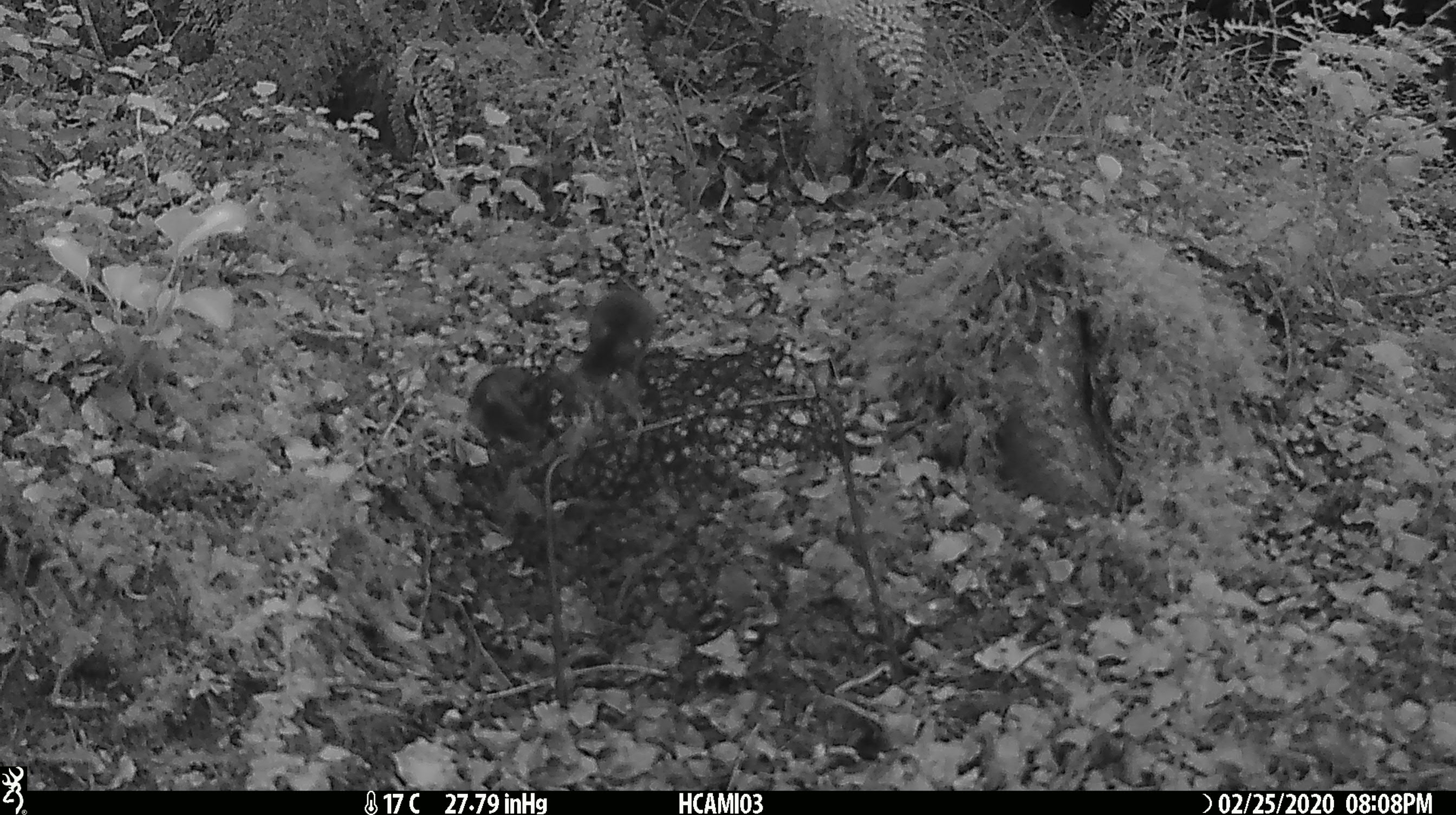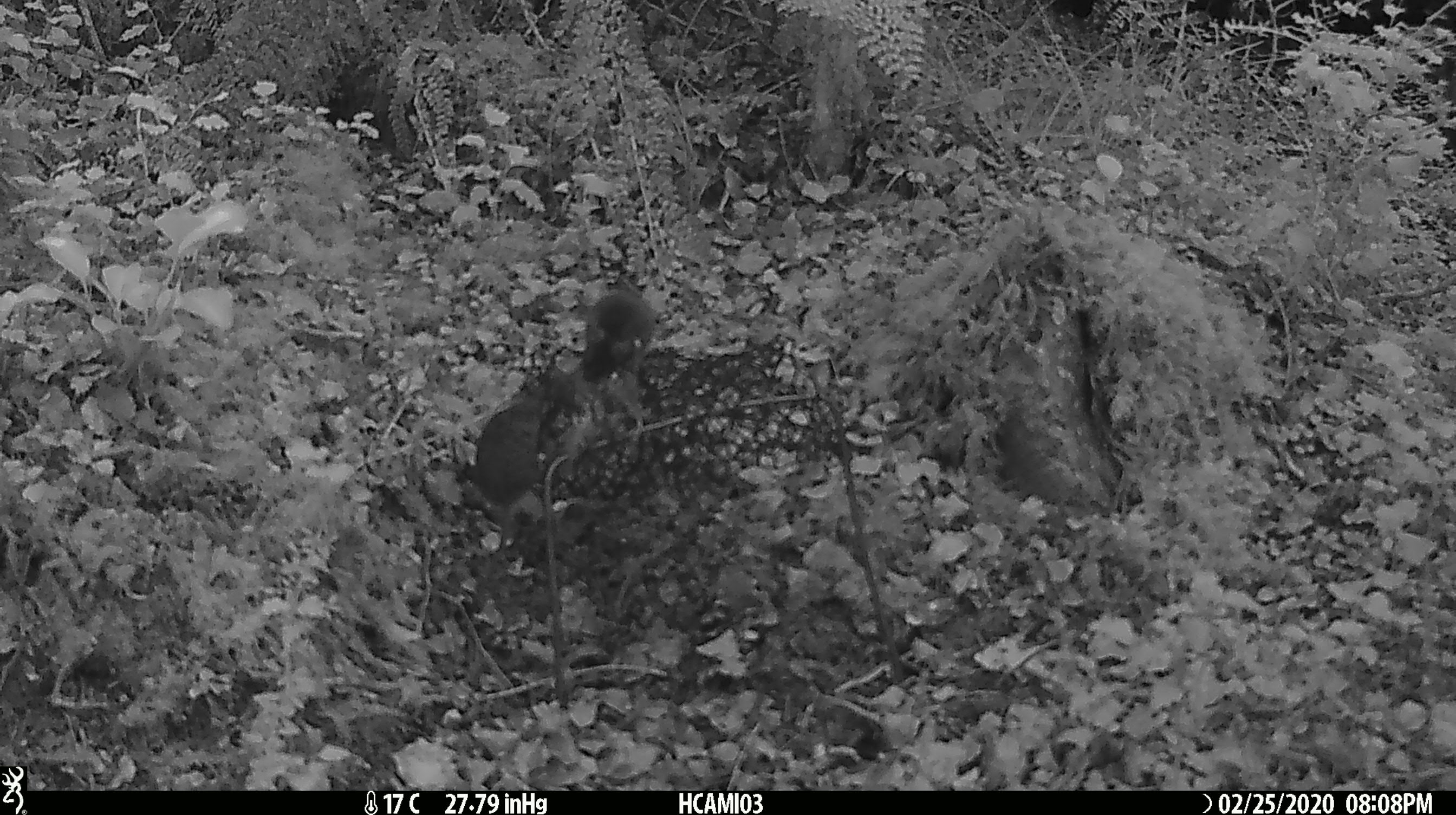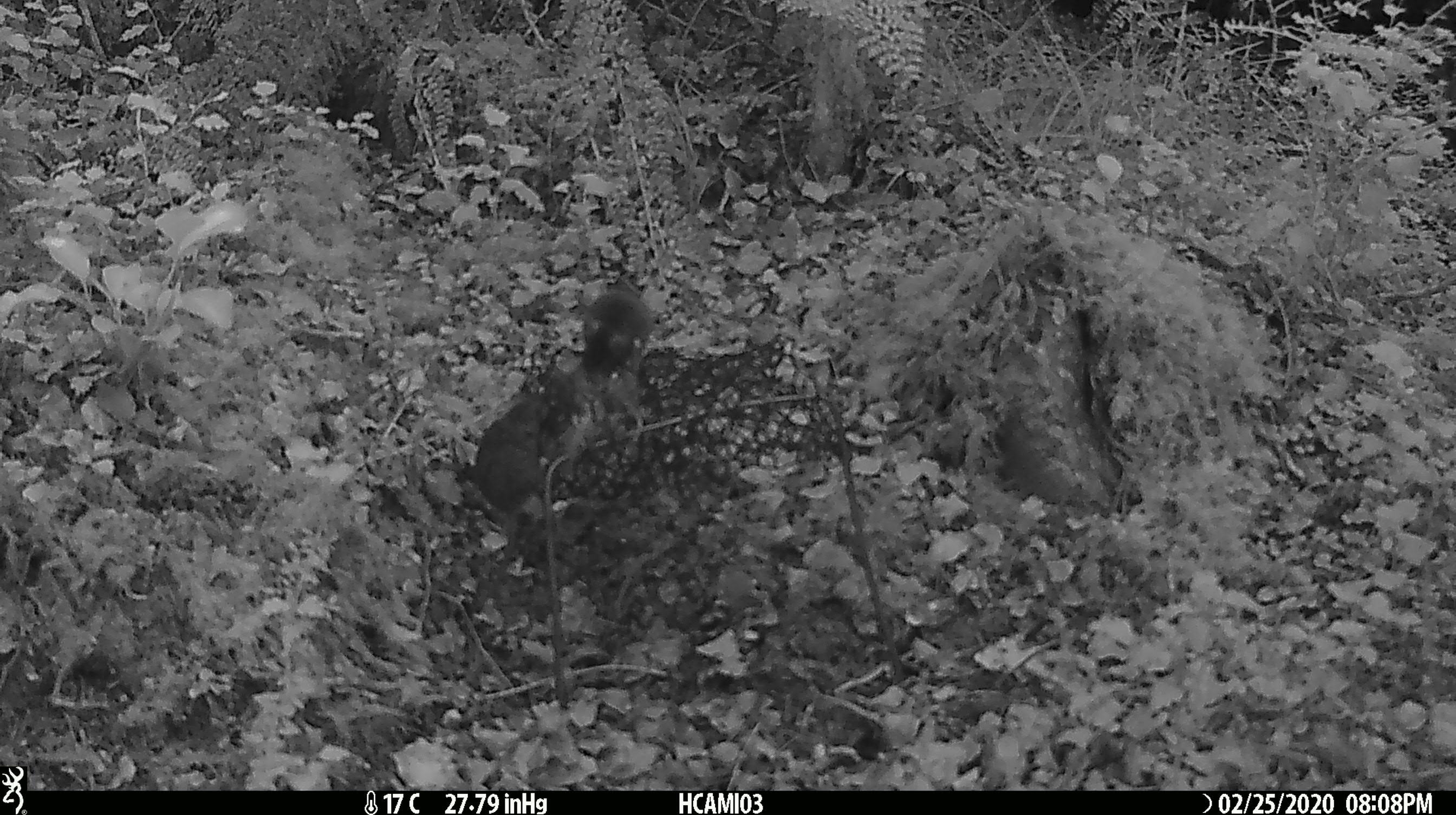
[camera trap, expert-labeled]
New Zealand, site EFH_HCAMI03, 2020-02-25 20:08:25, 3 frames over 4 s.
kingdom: Animalia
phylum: Chordata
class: Mammalia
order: Rodentia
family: Muridae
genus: Mus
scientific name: Mus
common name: mouse